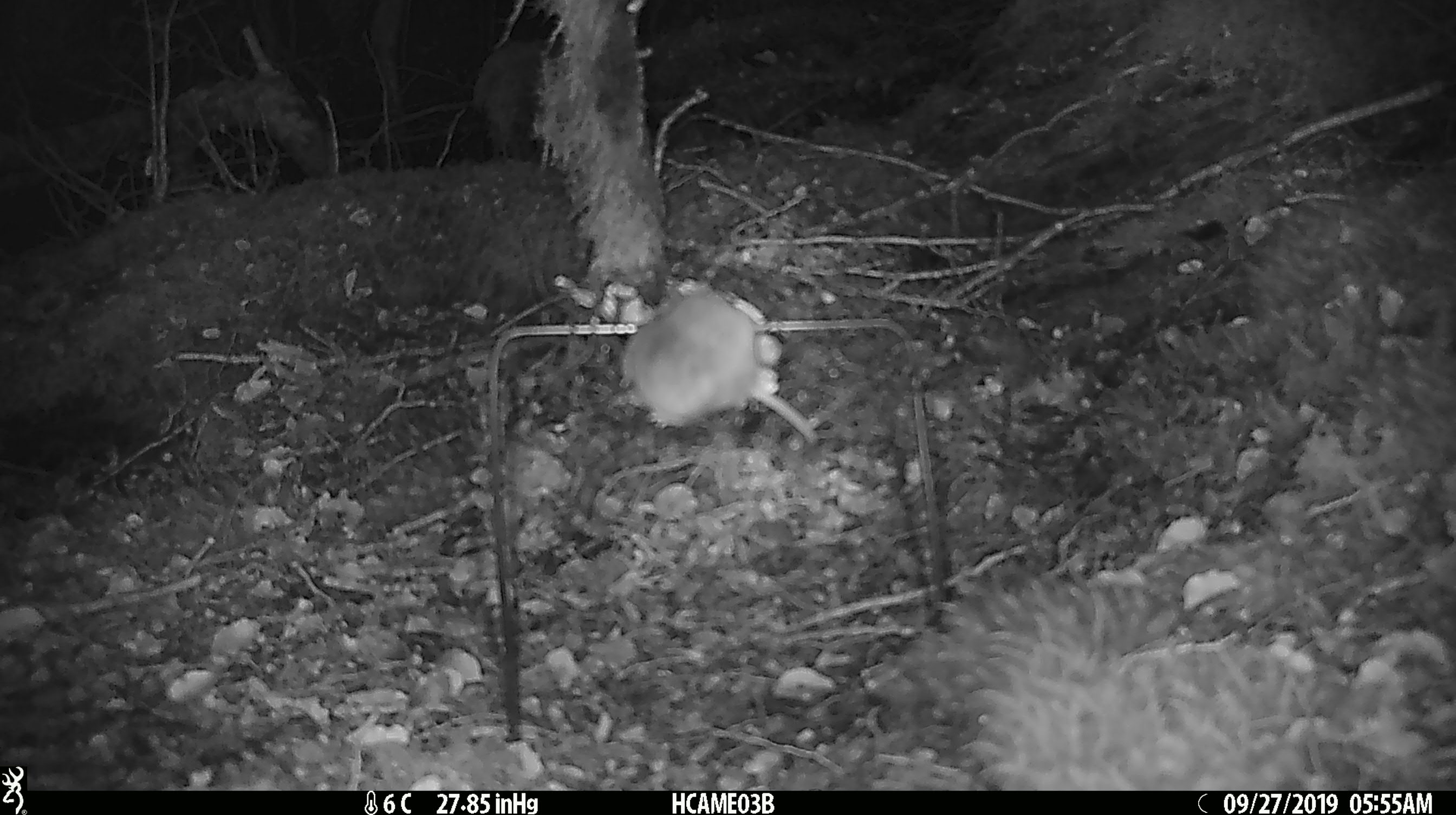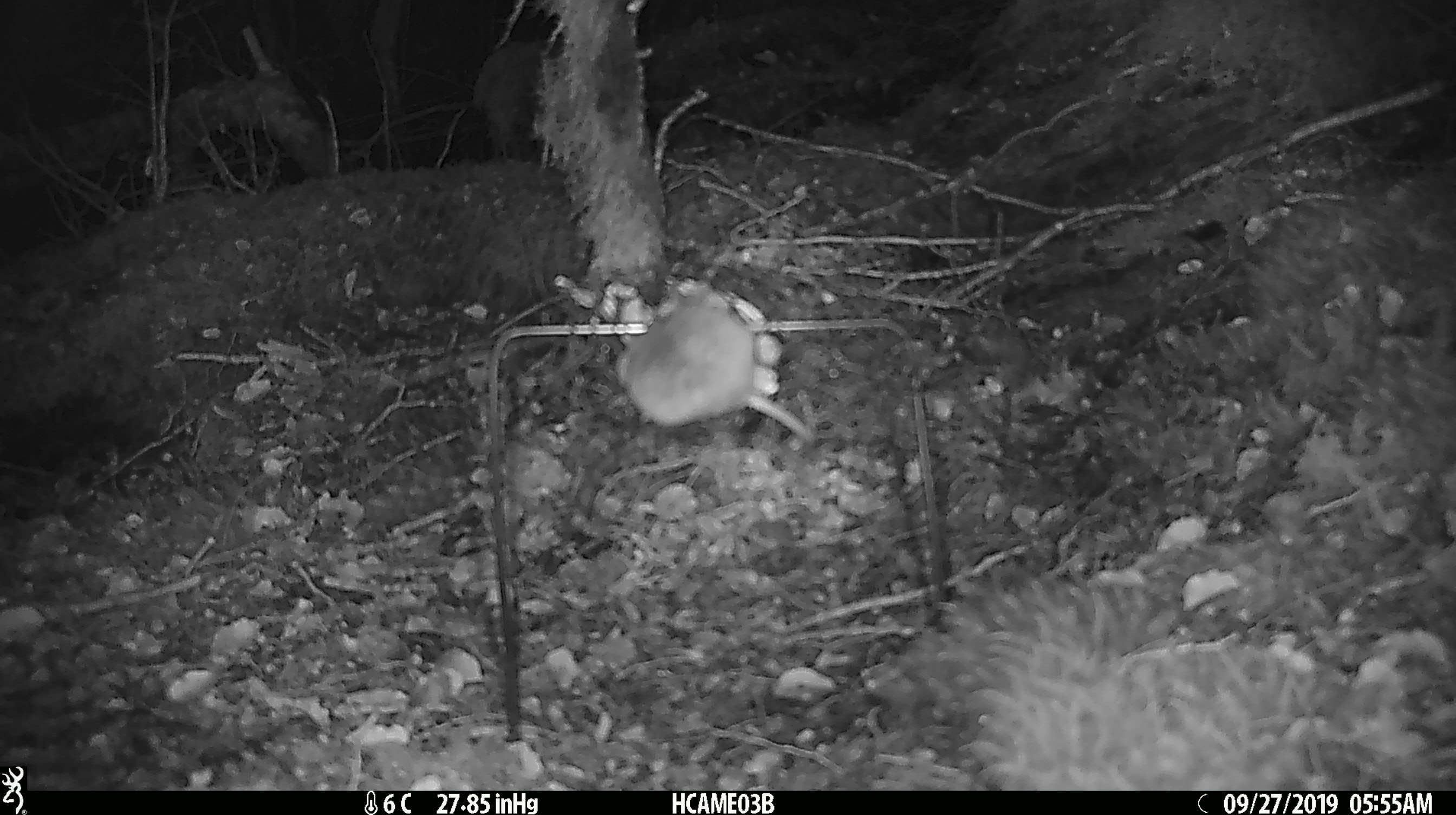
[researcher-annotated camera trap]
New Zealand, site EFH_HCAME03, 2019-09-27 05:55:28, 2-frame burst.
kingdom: Animalia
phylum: Chordata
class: Mammalia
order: Rodentia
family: Muridae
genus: Mus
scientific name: Mus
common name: mouse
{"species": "mouse (Mus)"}